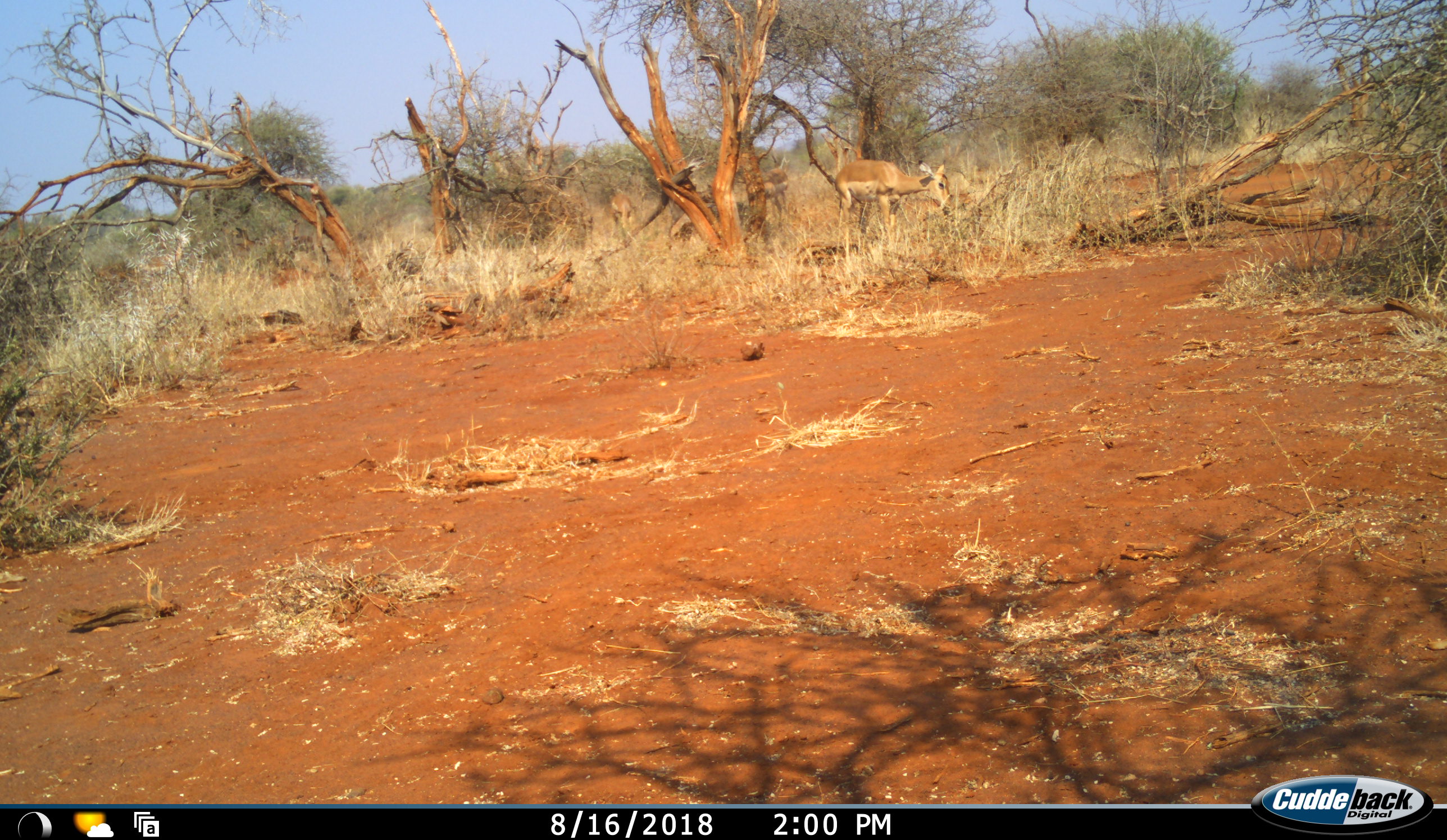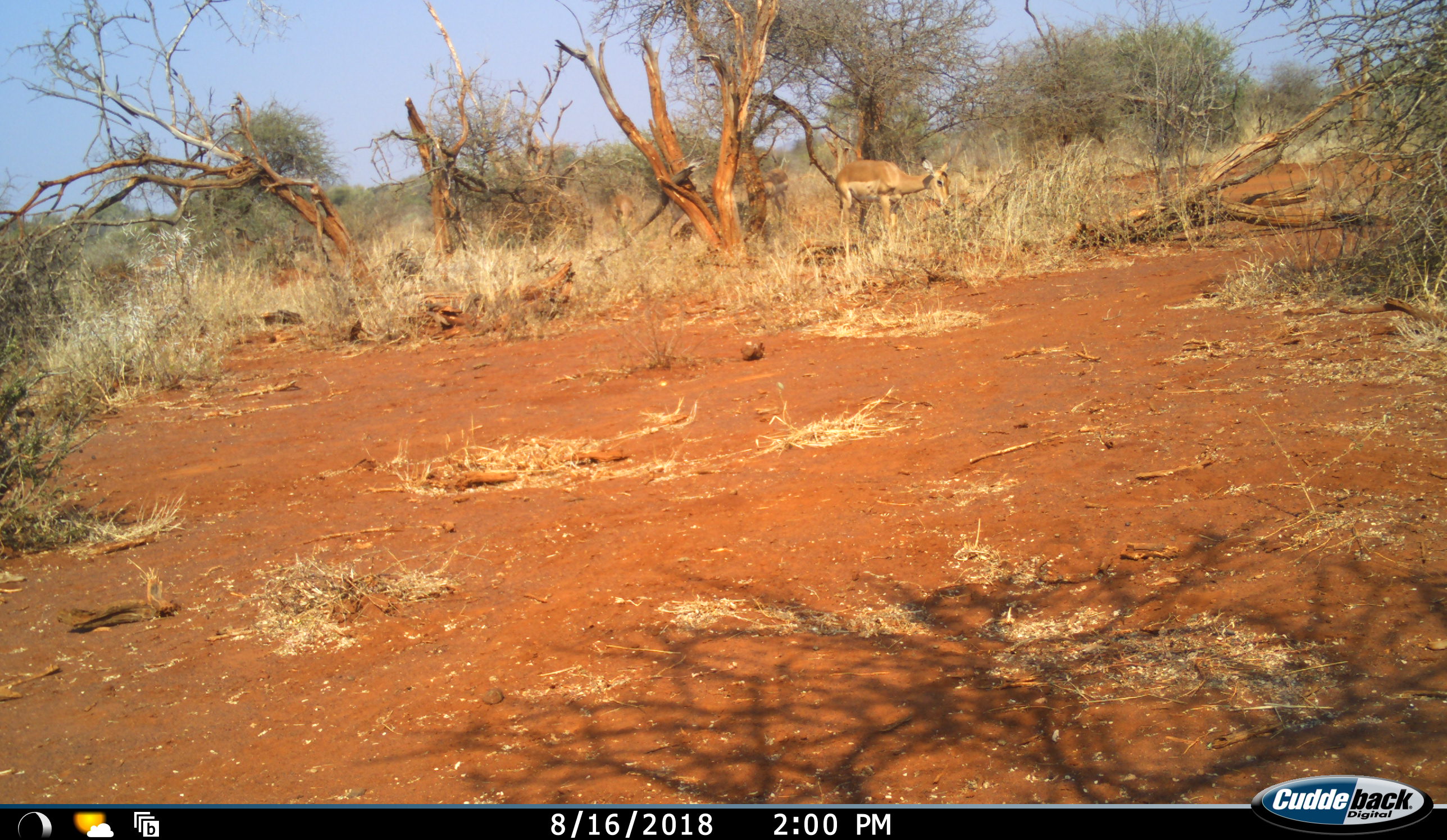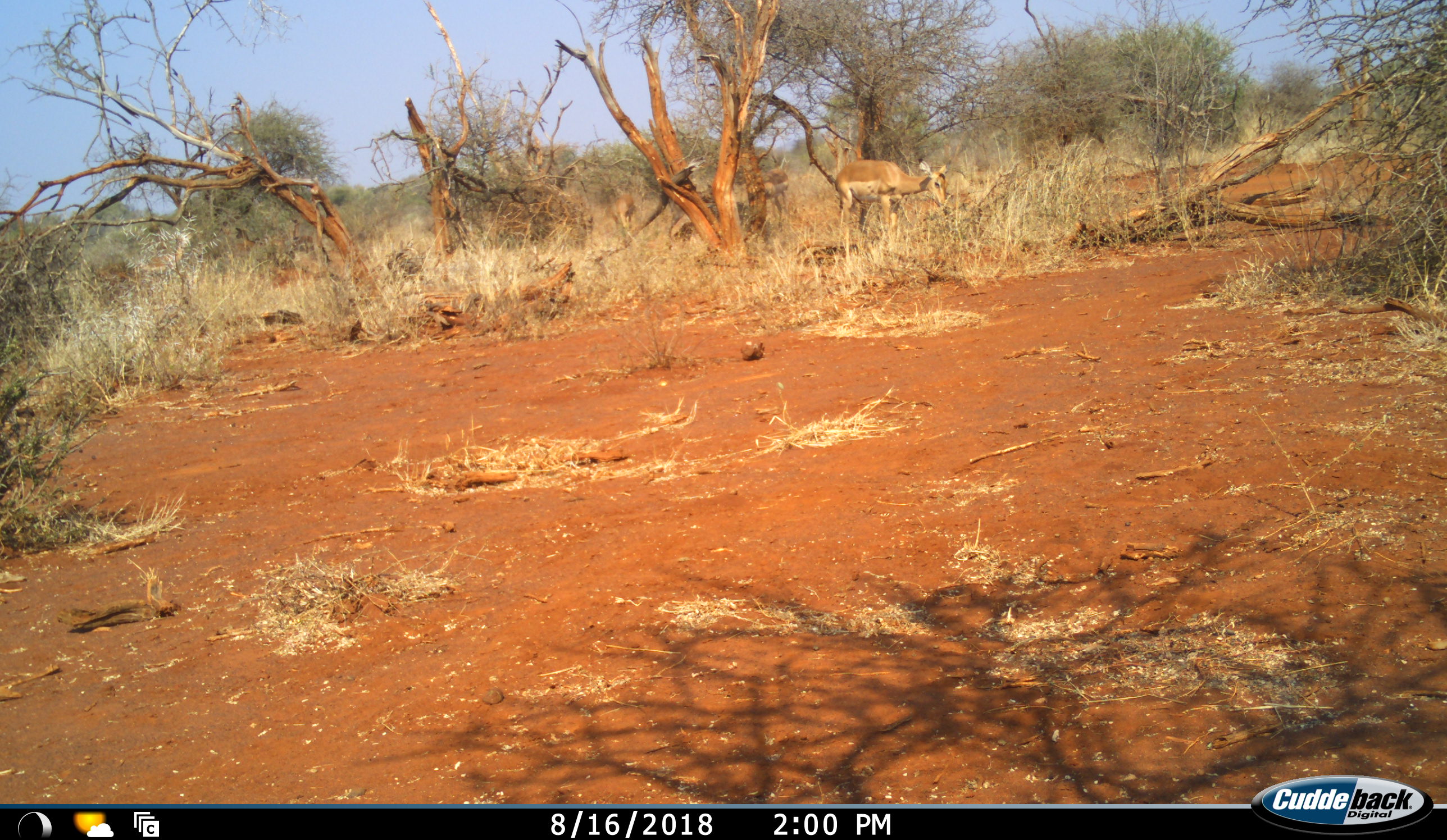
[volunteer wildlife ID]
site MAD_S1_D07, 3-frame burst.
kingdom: Animalia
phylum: Chordata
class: Mammalia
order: Artiodactyla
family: Bovidae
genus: Aepyceros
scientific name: Aepyceros melampus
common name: impala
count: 2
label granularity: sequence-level